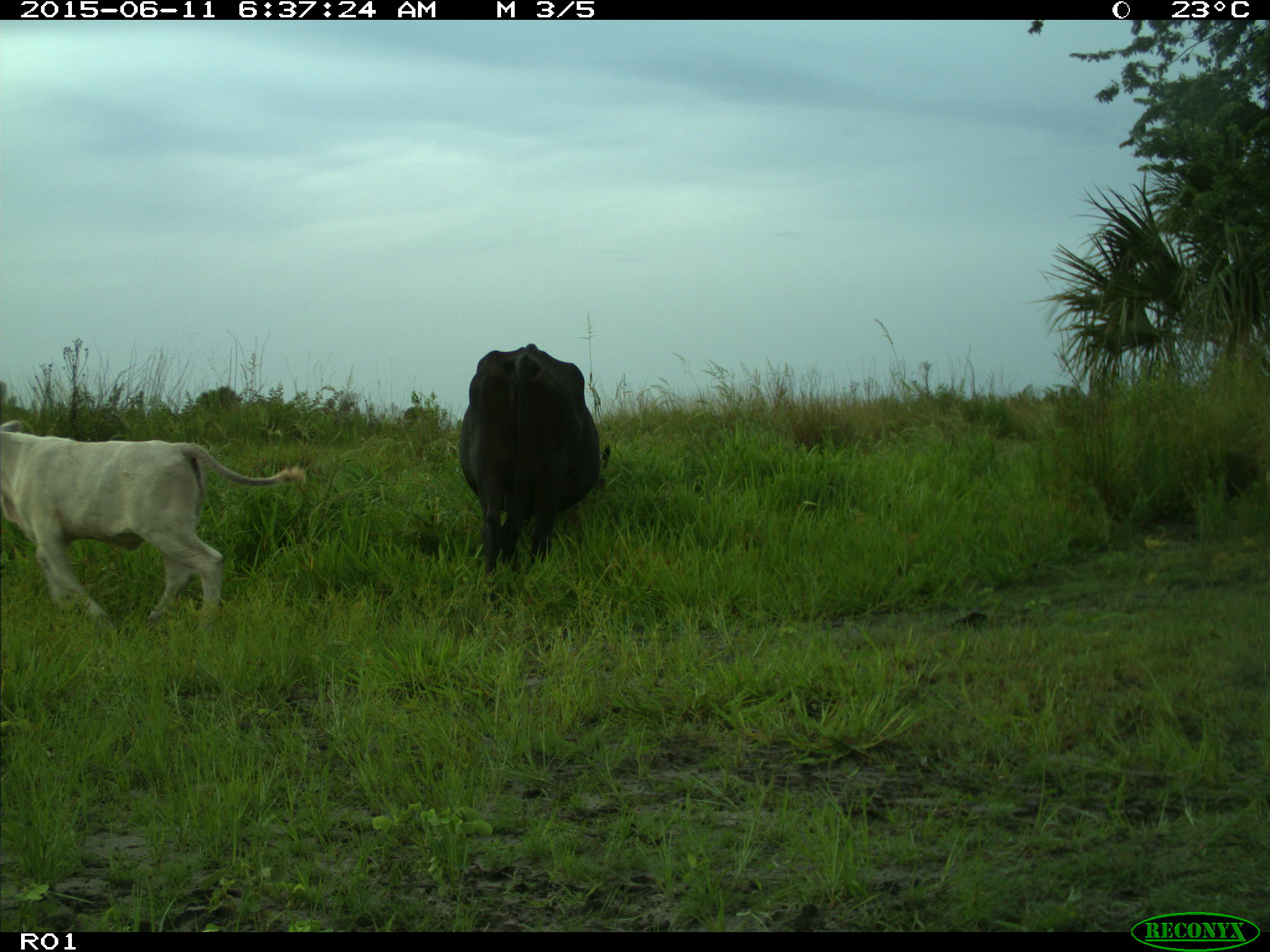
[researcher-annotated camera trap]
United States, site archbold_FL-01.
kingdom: Animalia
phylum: Chordata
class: Mammalia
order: Artiodactyla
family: Bovidae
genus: Bos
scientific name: Bos taurus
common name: domestic cow